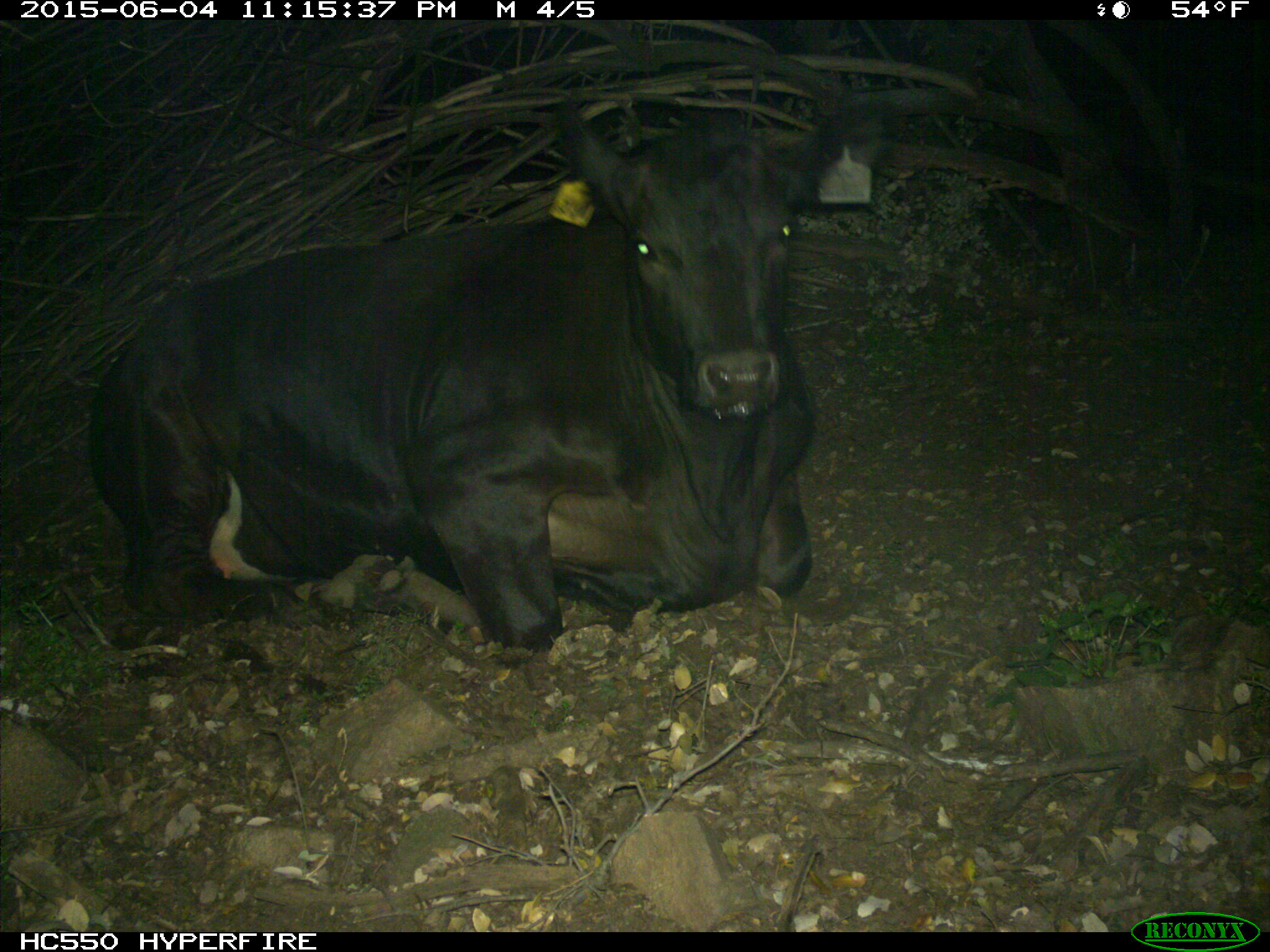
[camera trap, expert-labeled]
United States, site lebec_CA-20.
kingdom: Animalia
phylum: Chordata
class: Mammalia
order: Artiodactyla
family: Bovidae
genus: Bos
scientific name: Bos taurus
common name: domestic cow